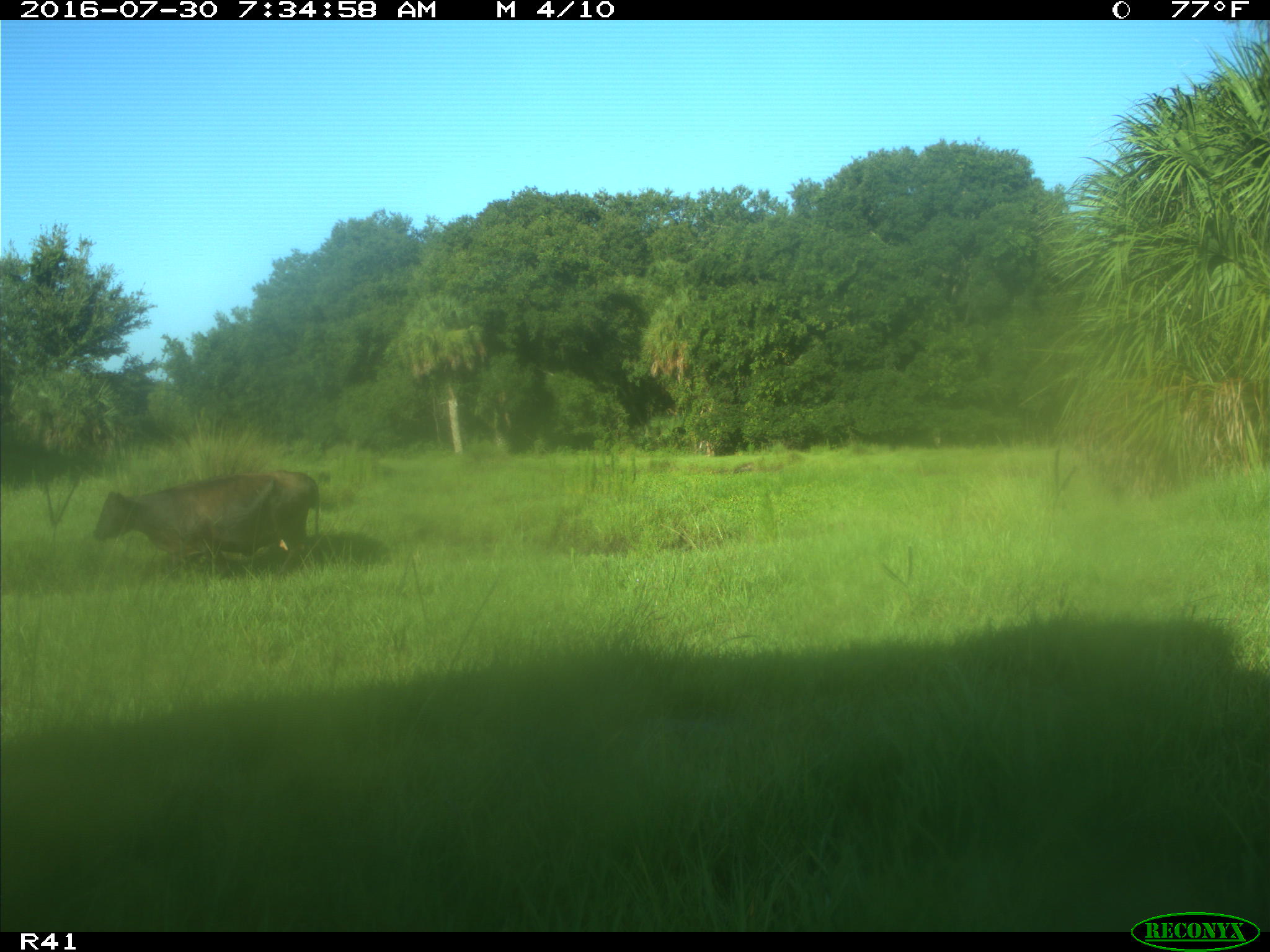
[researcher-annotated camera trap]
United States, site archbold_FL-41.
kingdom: Animalia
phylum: Chordata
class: Mammalia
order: Artiodactyla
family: Bovidae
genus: Bos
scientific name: Bos taurus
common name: domestic cow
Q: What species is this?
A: Bos taurus (domestic cow).